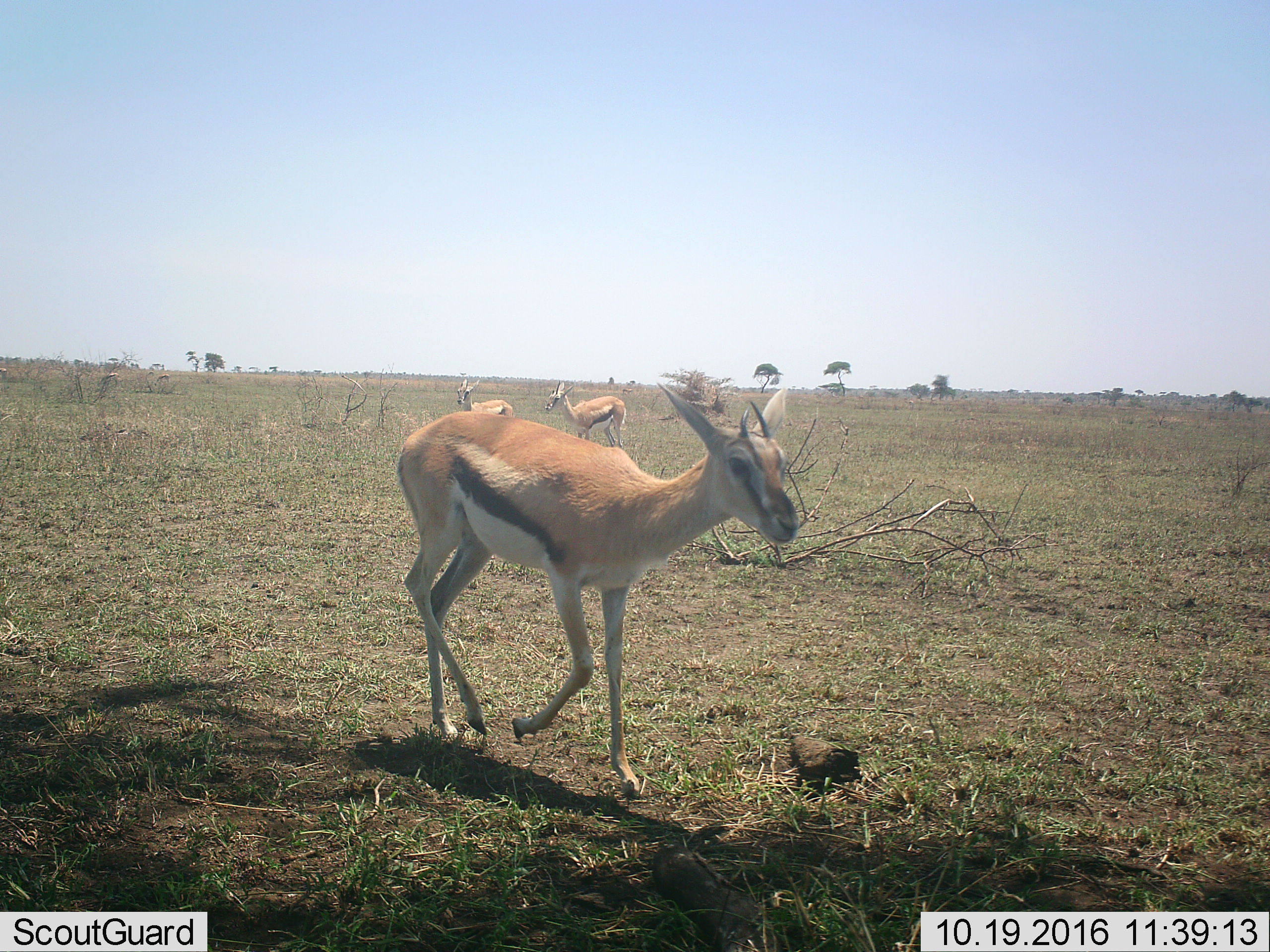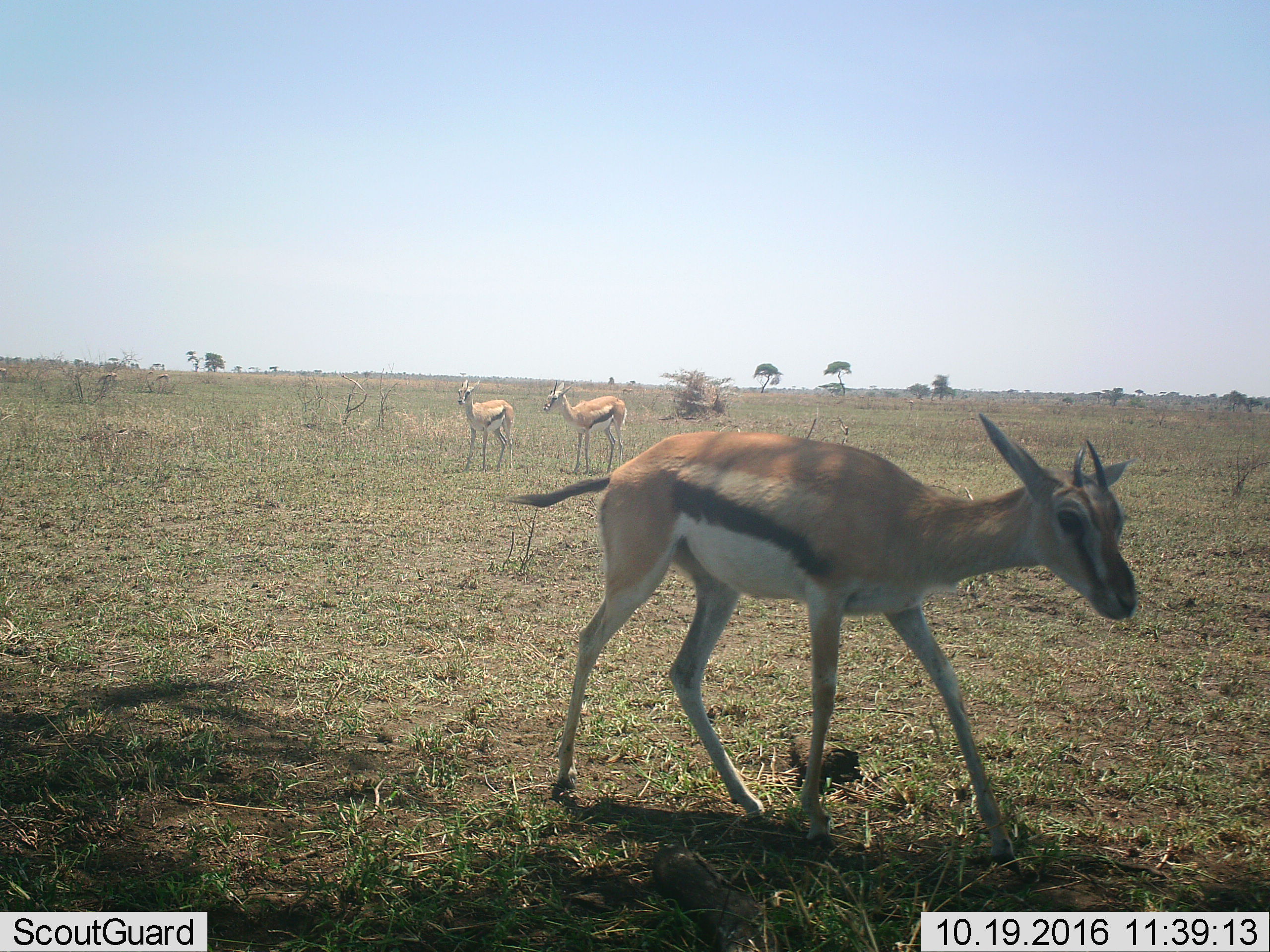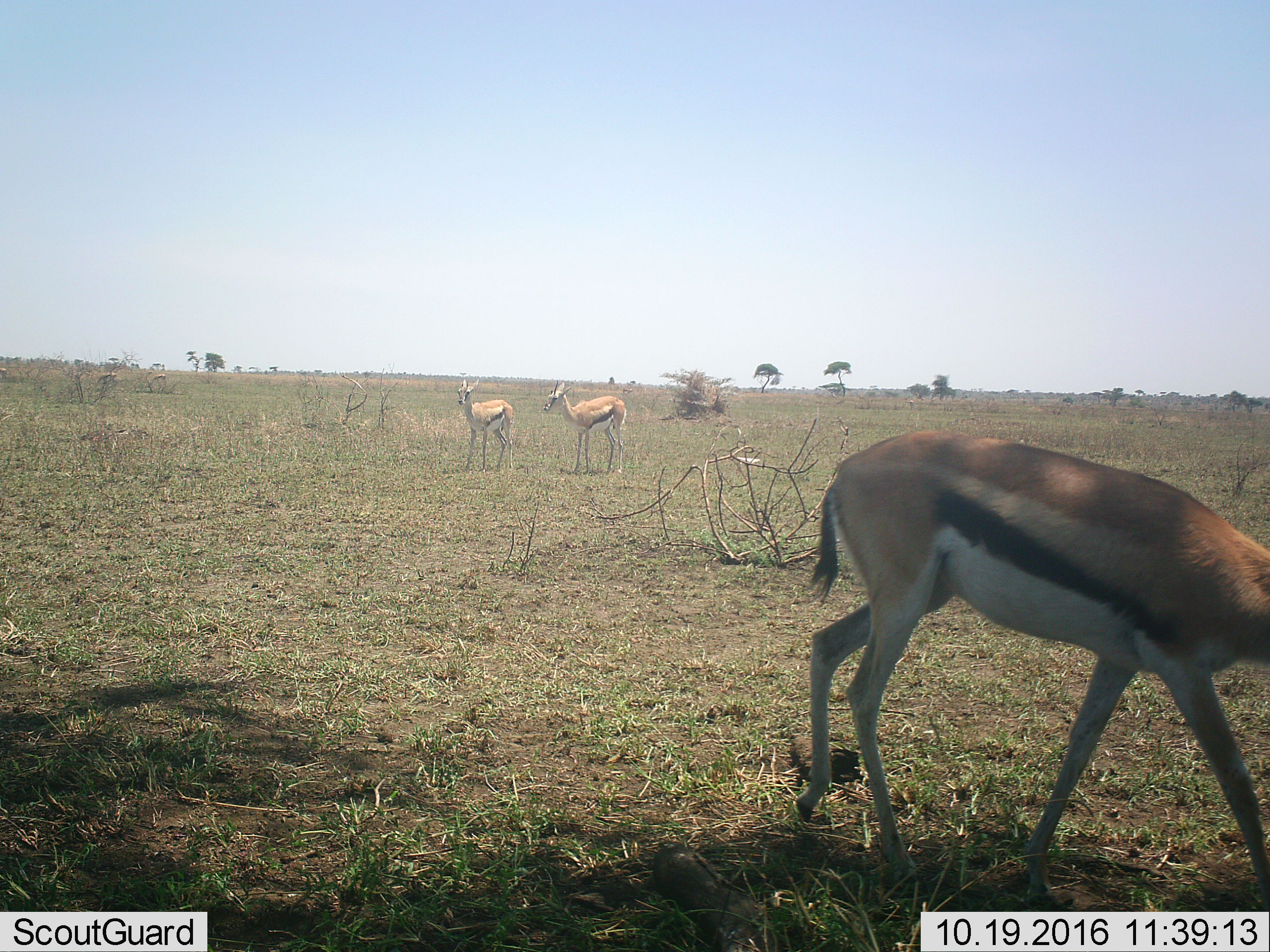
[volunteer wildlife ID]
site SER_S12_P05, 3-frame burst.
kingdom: Animalia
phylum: Chordata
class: Mammalia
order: Artiodactyla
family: Bovidae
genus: Eudorcas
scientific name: Eudorcas thomsonii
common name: thomson's gazelle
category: gazellethomsons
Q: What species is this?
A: Gazellethomsons (thomson's gazelle) (Eudorcas thomsonii).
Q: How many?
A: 5.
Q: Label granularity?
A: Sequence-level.